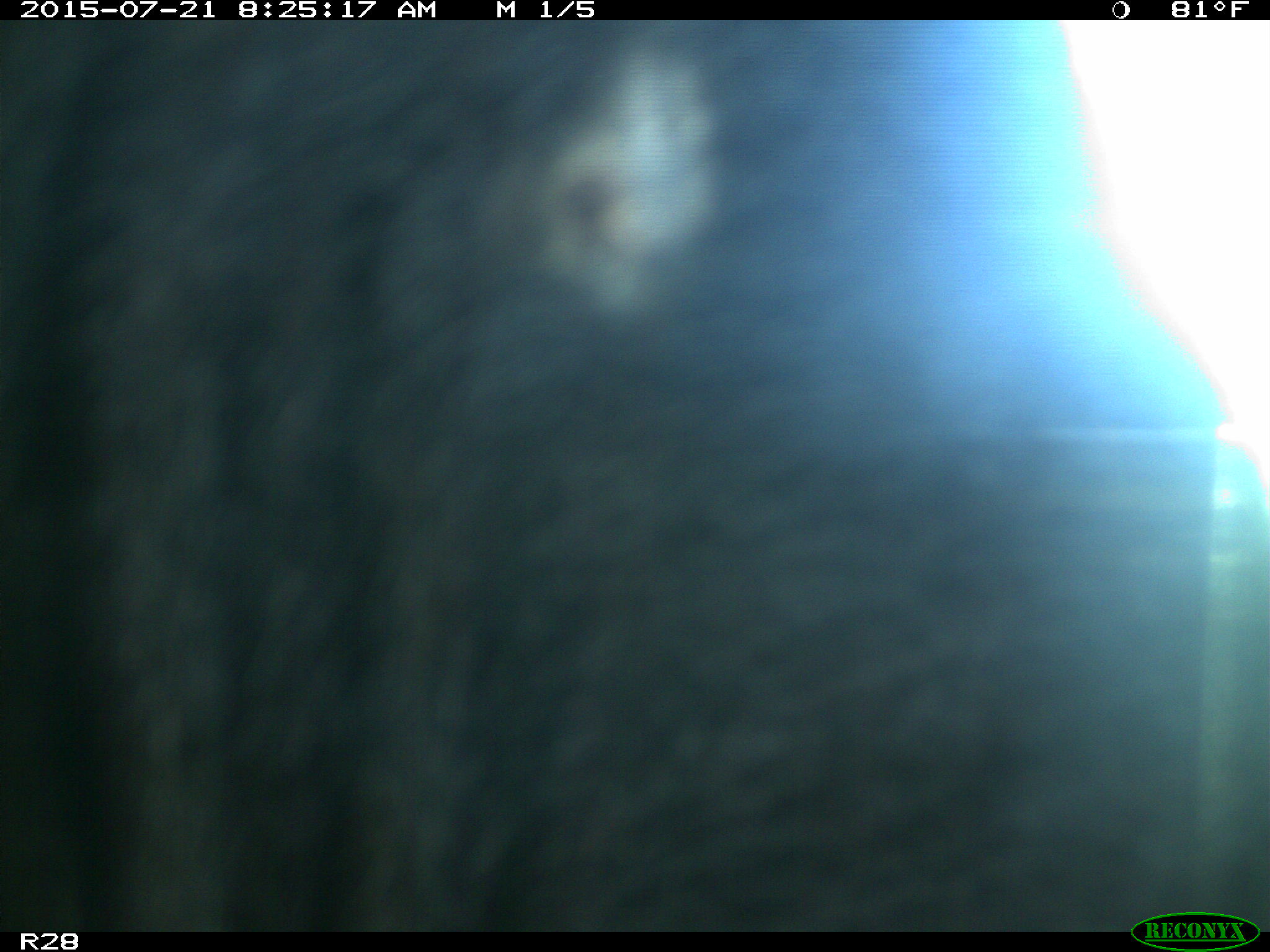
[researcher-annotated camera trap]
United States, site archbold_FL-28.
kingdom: Animalia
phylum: Chordata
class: Mammalia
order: Artiodactyla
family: Bovidae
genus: Bos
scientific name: Bos taurus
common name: domestic cow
Bos taurus (domestic cow).